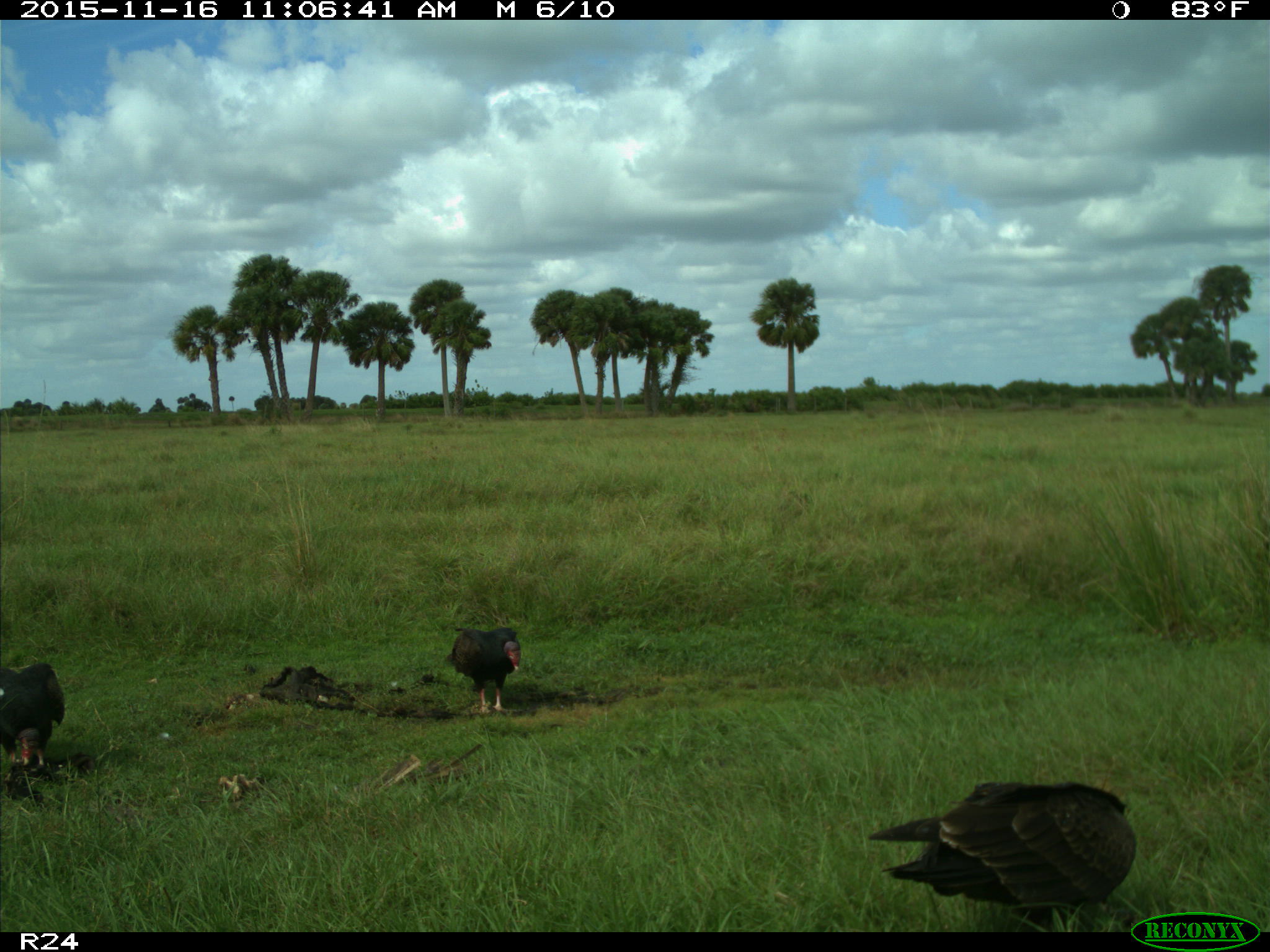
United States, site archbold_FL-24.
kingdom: Animalia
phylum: Chordata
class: Aves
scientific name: Aves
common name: birds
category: unidentified bird